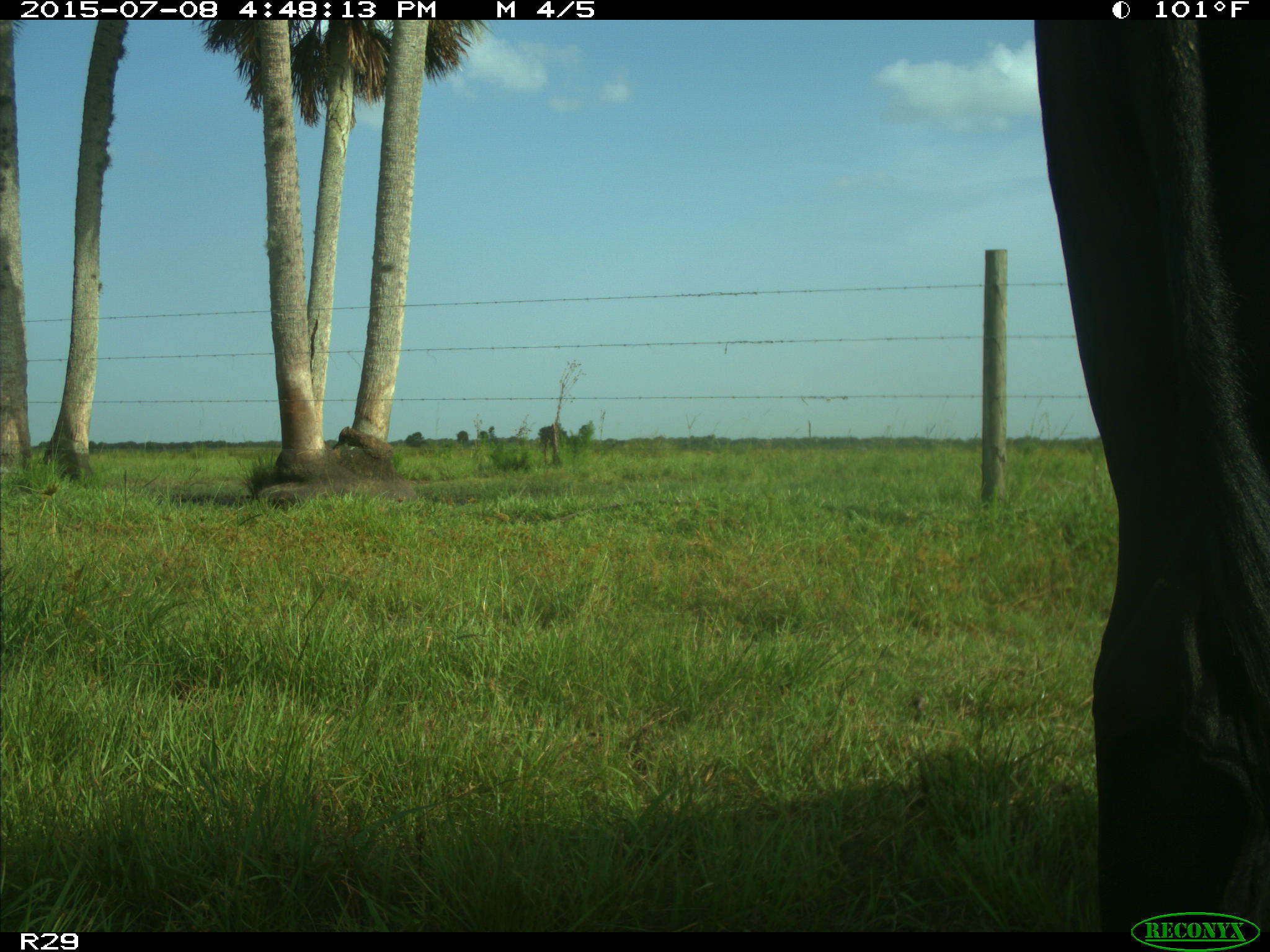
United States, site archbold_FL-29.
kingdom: Animalia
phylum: Chordata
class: Mammalia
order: Artiodactyla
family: Bovidae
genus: Bos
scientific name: Bos taurus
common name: domestic cow